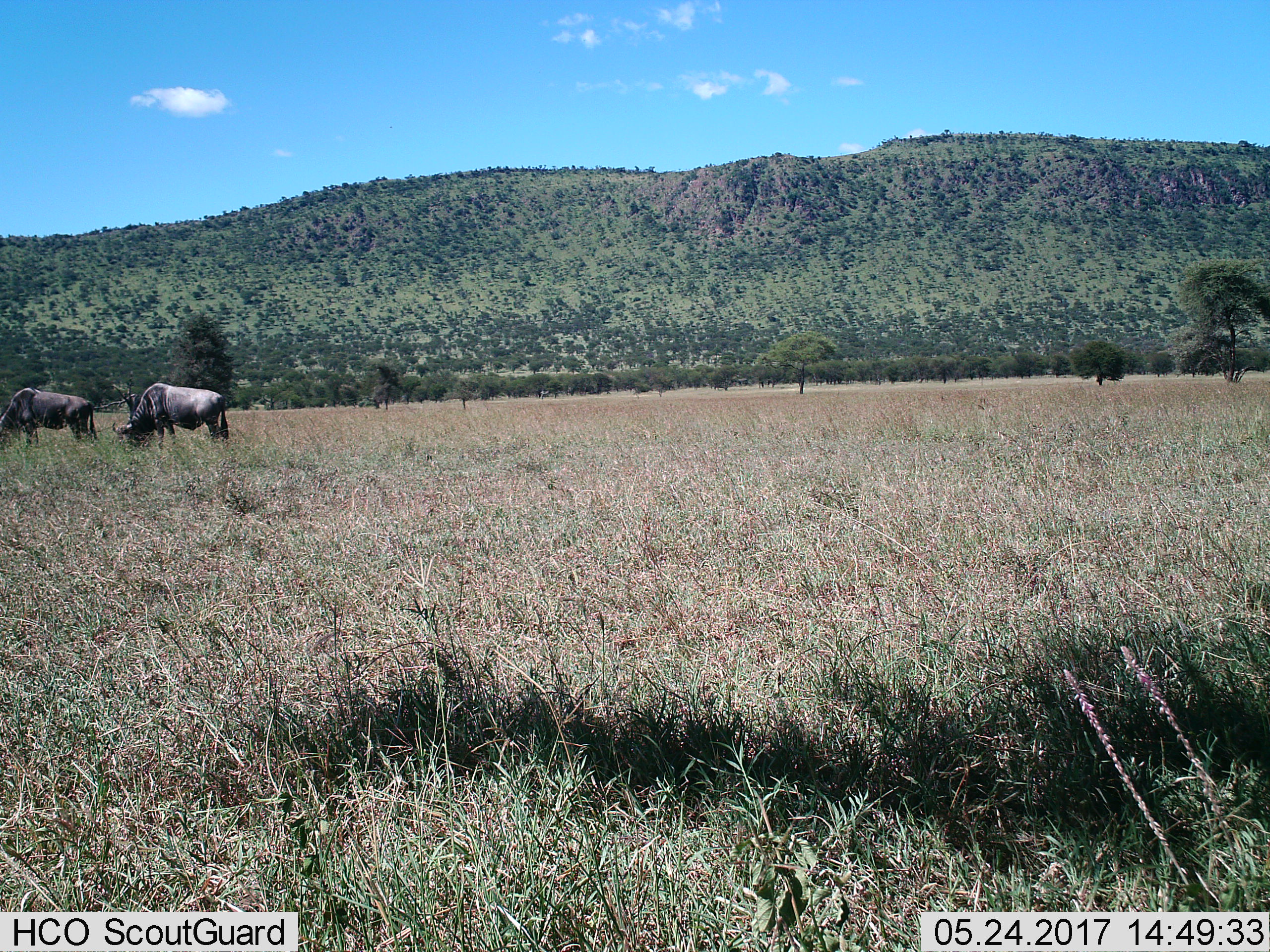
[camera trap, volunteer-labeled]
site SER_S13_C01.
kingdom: Animalia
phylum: Chordata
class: Mammalia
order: Artiodactyla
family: Bovidae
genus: Connochaetes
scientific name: Connochaetes taurinus taurinus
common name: blue wildebeest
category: wildebeestblue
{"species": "wildebeestblue (blue wildebeest) (Connochaetes taurinus taurinus)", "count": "2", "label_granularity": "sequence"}